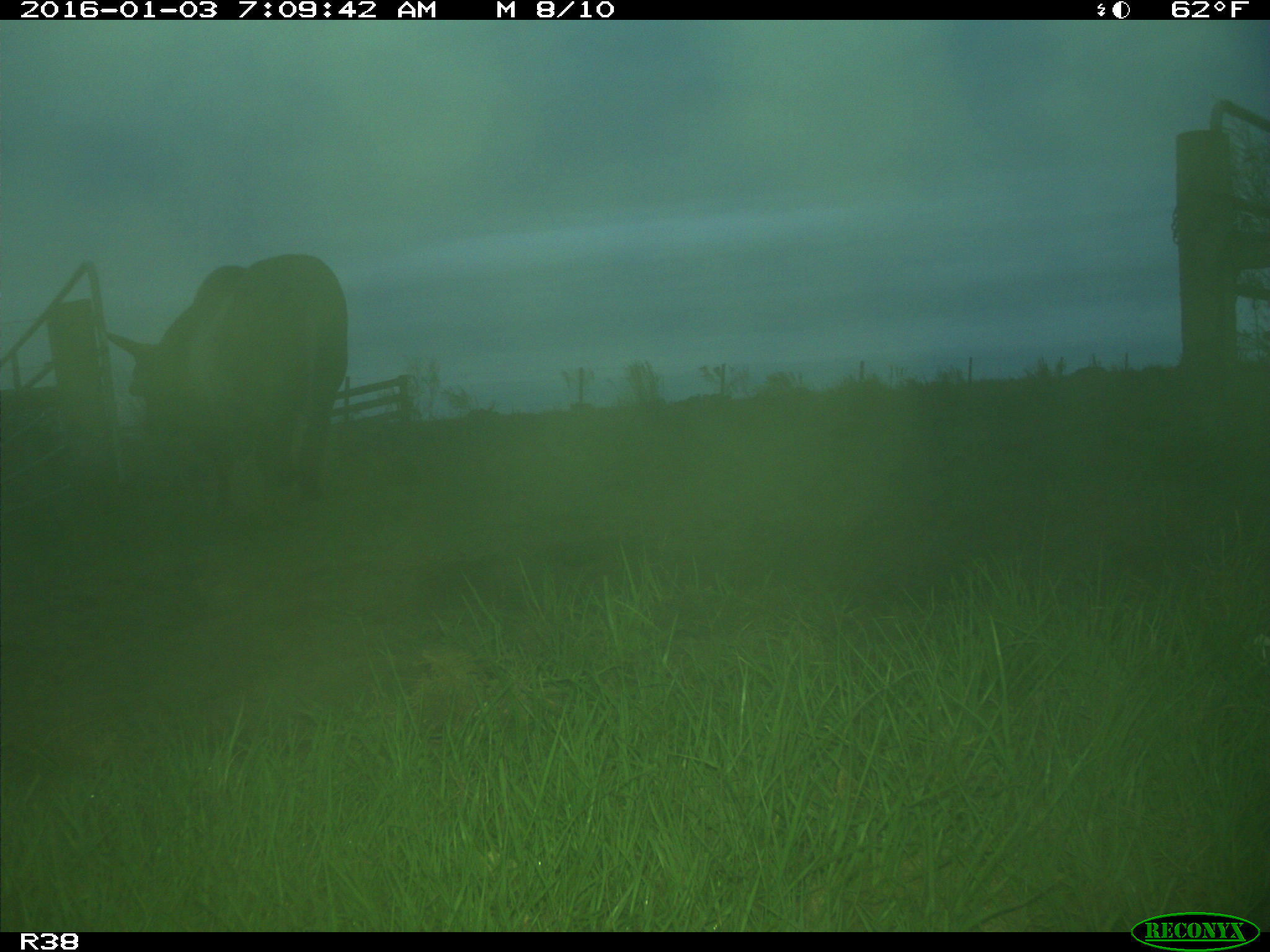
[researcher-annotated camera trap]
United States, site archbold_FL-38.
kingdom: Animalia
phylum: Chordata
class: Mammalia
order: Artiodactyla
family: Bovidae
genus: Bos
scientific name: Bos taurus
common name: domestic cow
Bos taurus (domestic cow).